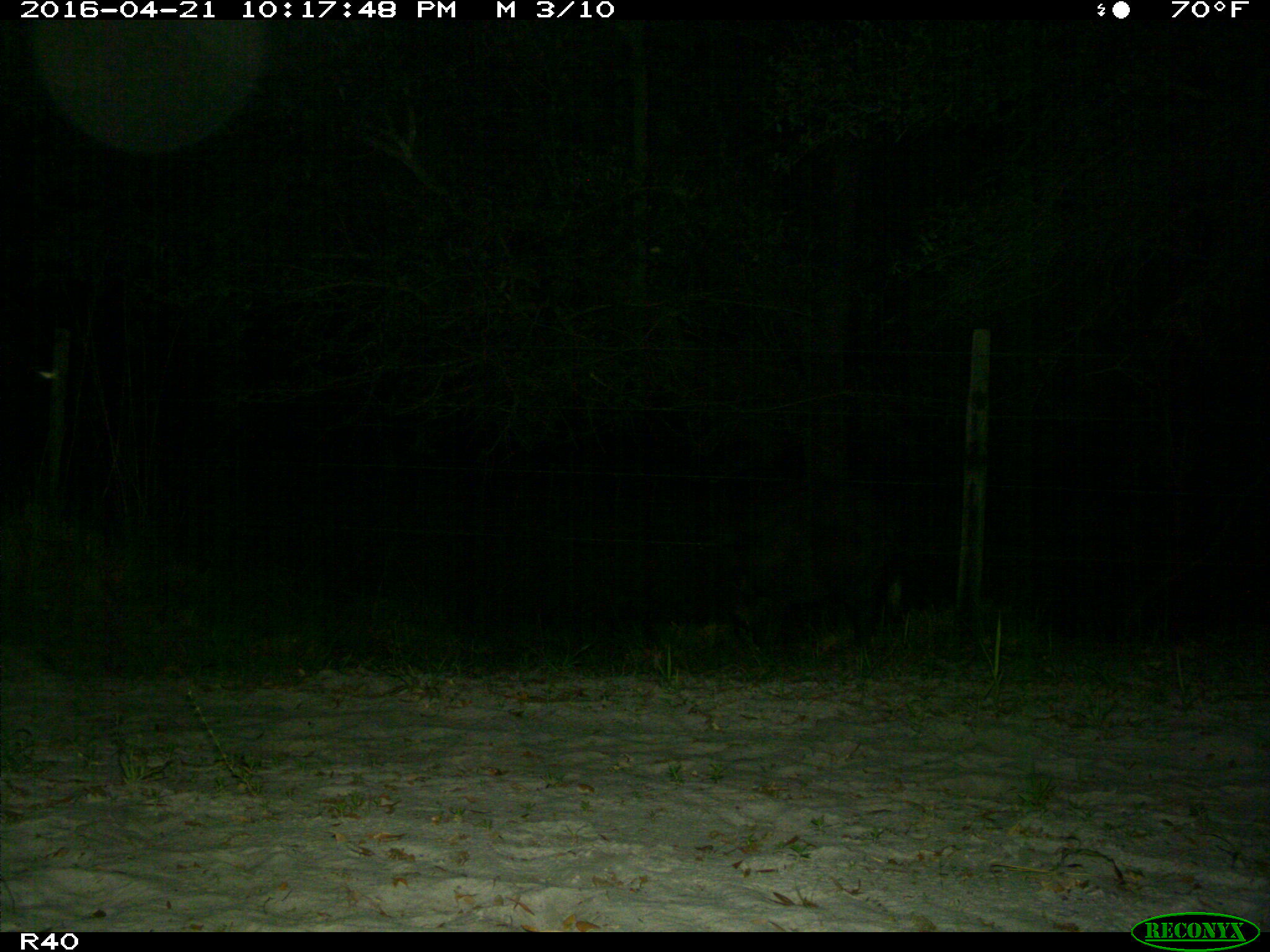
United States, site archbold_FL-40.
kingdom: Animalia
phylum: Chordata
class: Mammalia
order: Artiodactyla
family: Suidae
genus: Sus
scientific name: Sus scrofa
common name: wild boar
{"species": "Sus scrofa (wild boar)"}